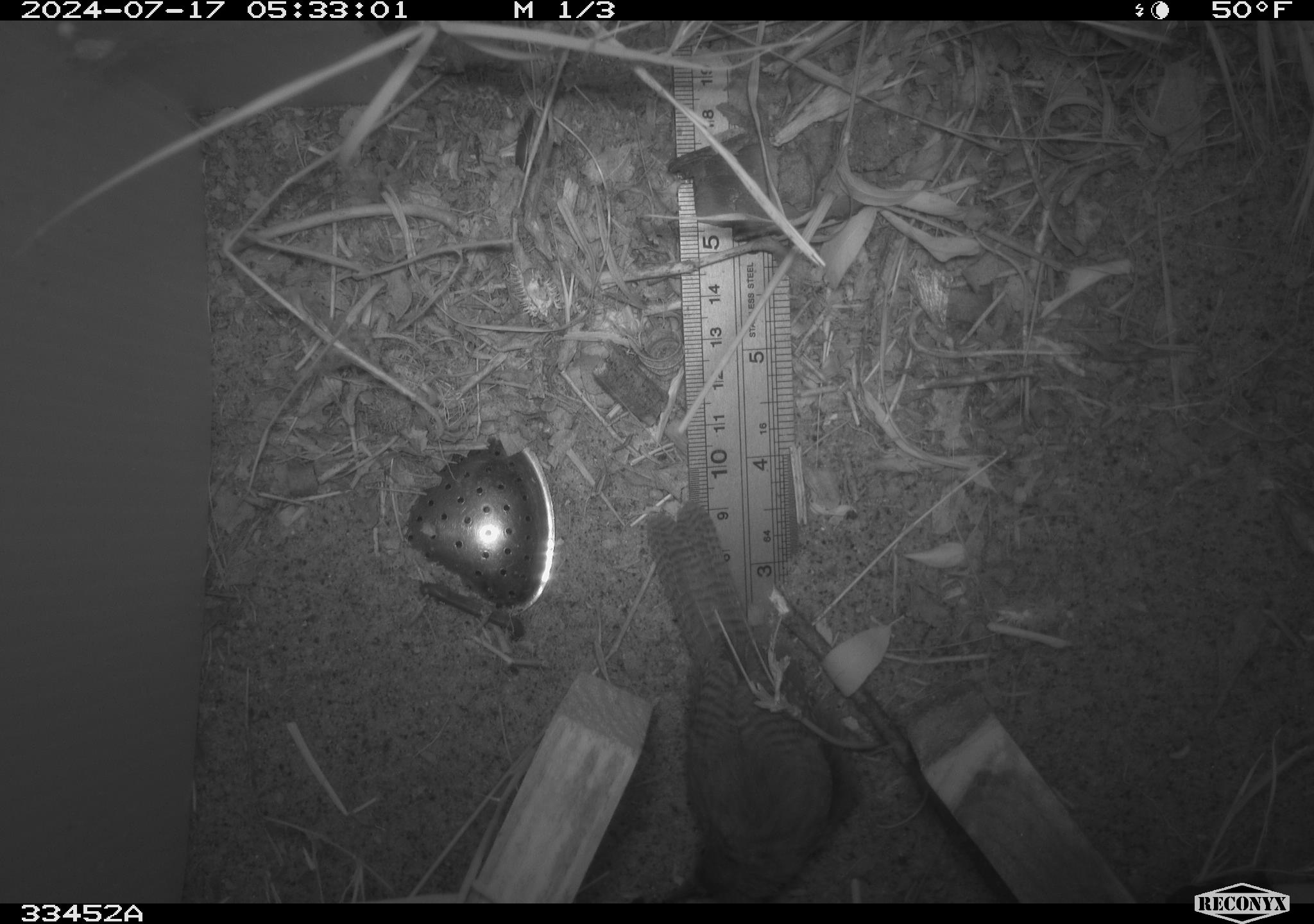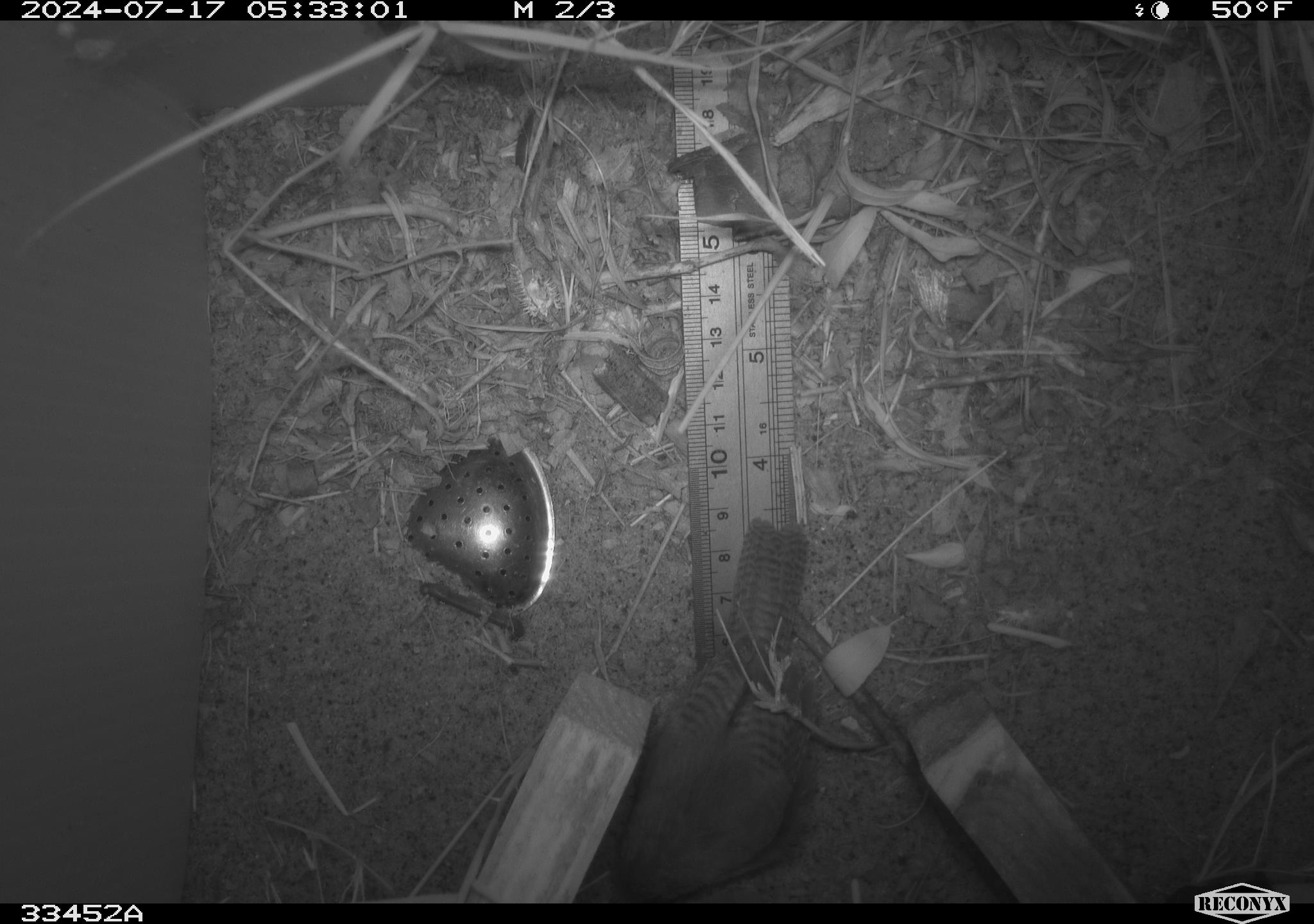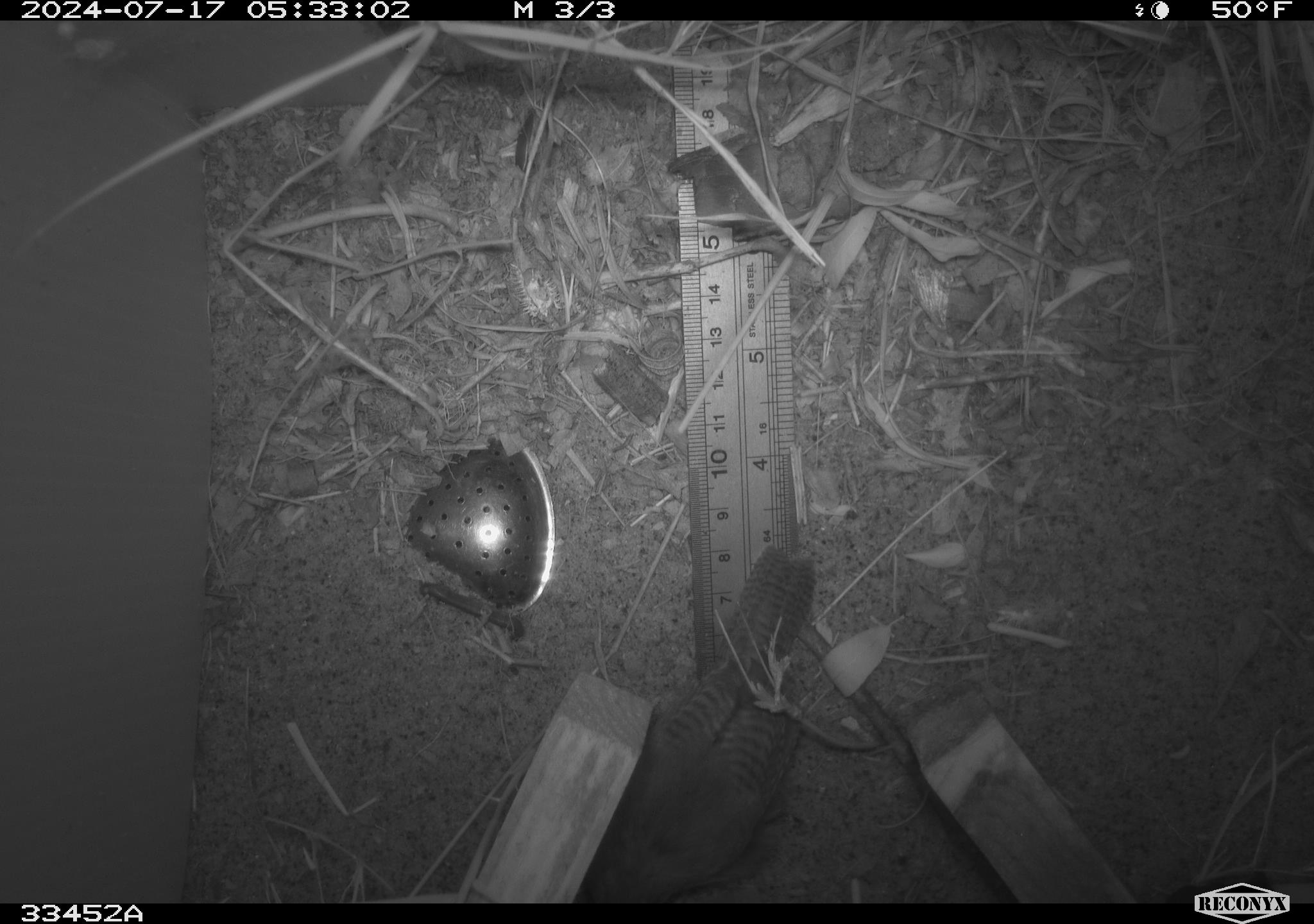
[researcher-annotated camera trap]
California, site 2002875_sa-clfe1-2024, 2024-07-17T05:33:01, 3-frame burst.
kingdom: Animalia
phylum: Chordata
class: Aves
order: Passeriformes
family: Troglodytidae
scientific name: Troglodytidae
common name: wren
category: troglodytidae family